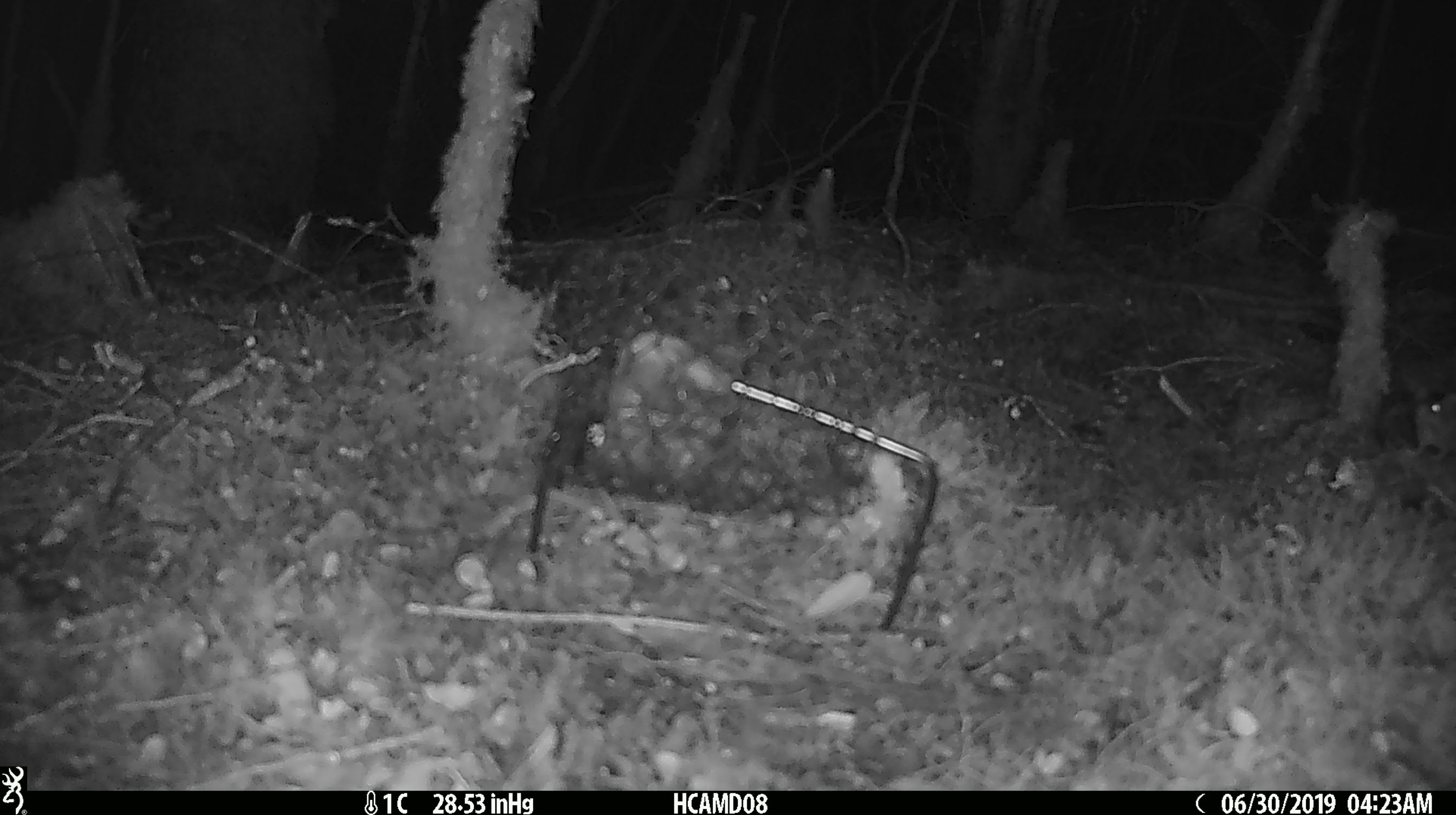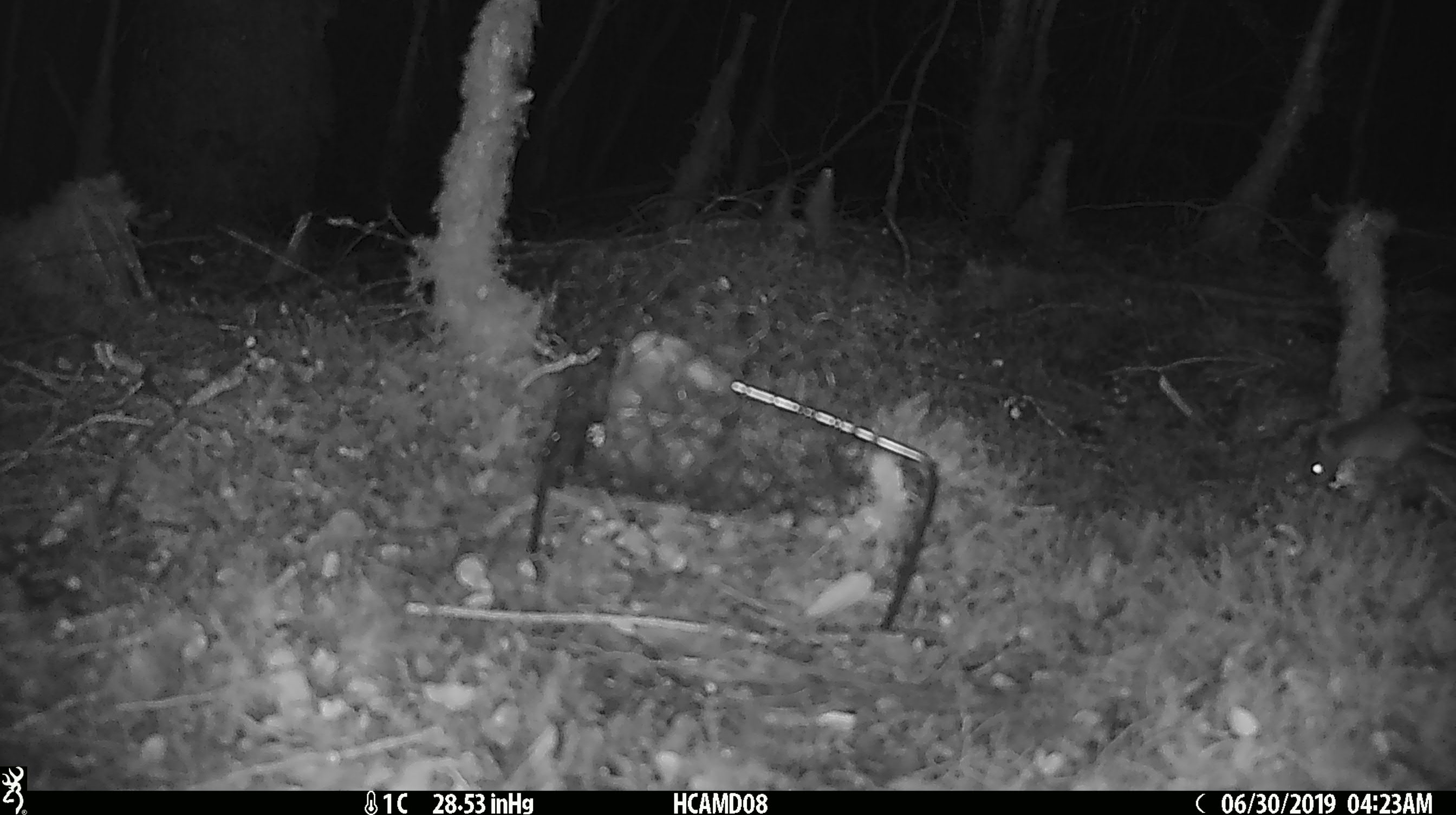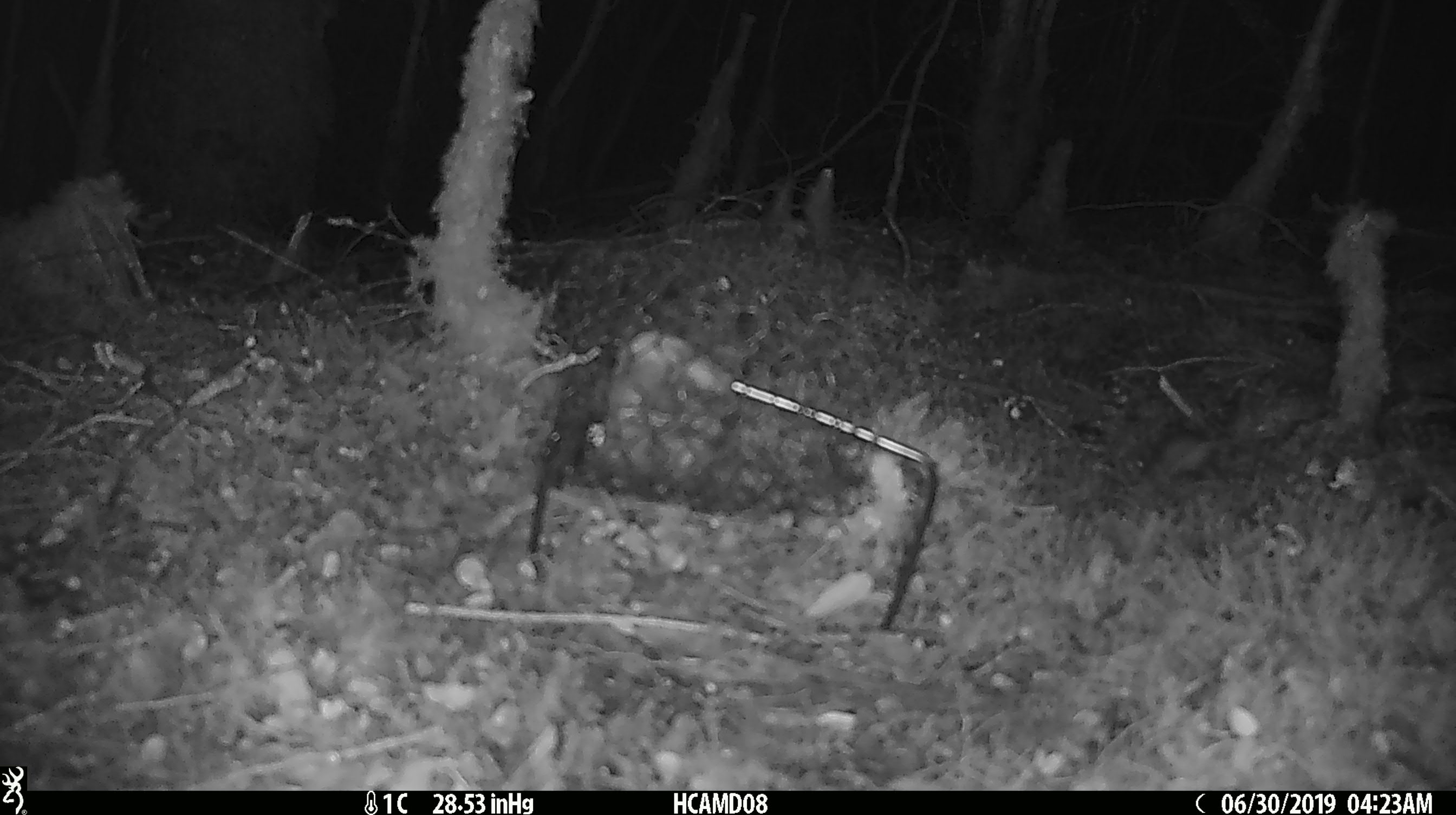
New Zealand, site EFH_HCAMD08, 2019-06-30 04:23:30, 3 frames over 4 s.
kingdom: Animalia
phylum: Chordata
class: Mammalia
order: Rodentia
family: Muridae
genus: Mus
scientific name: Mus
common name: mouse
Mouse (Mus).